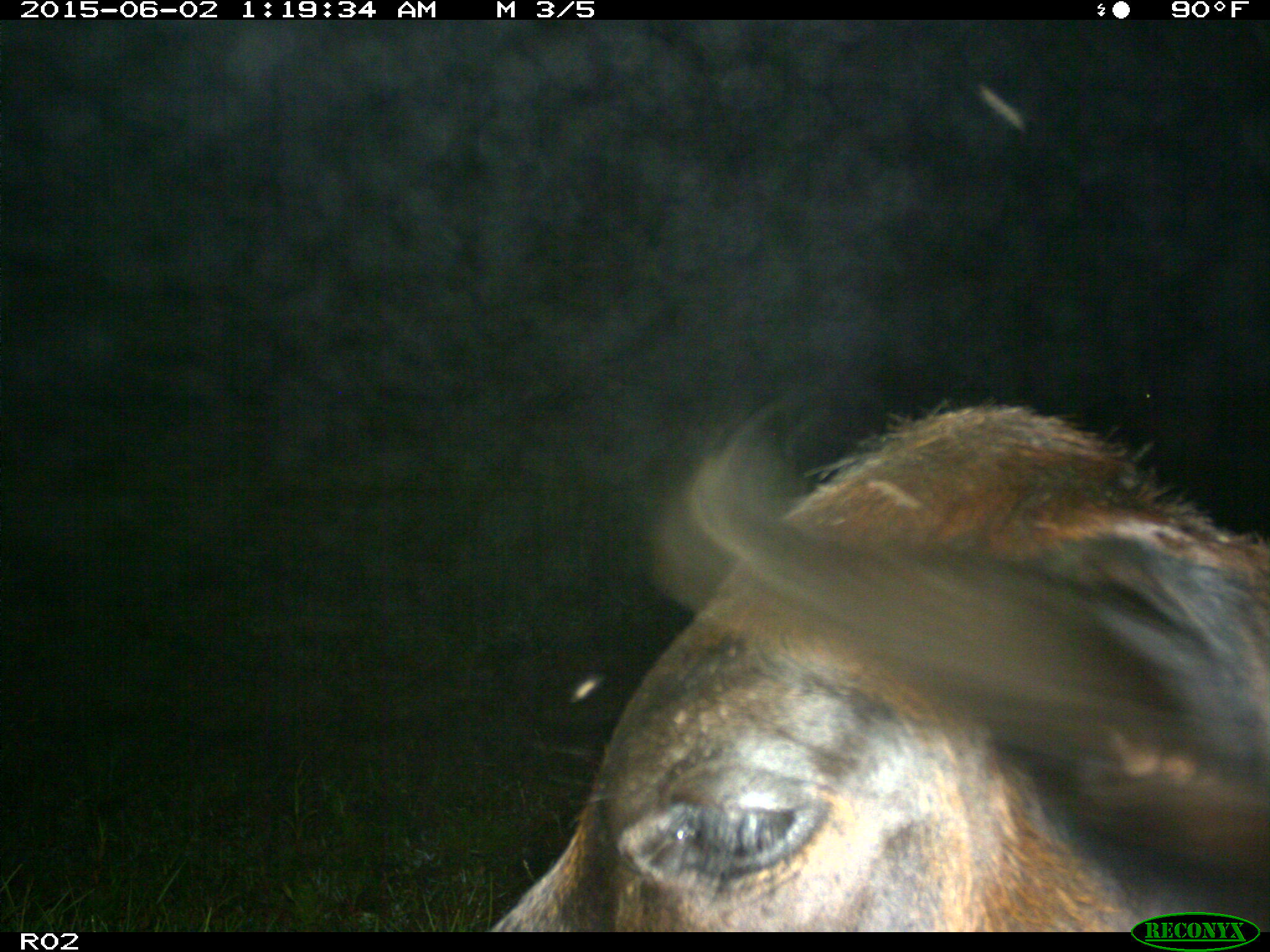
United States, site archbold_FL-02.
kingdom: Animalia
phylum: Chordata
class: Mammalia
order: Artiodactyla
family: Bovidae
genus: Bos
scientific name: Bos taurus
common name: domestic cow